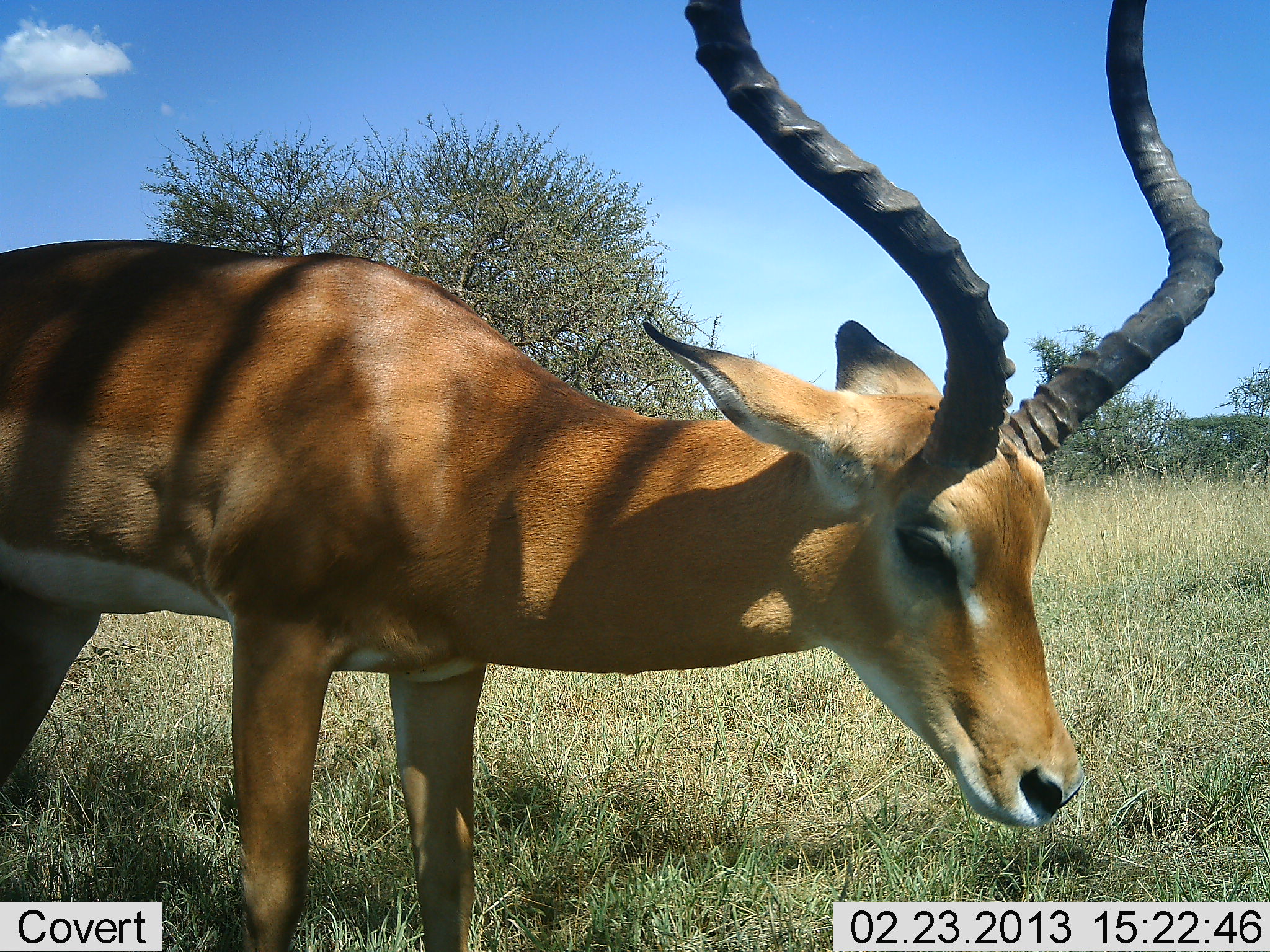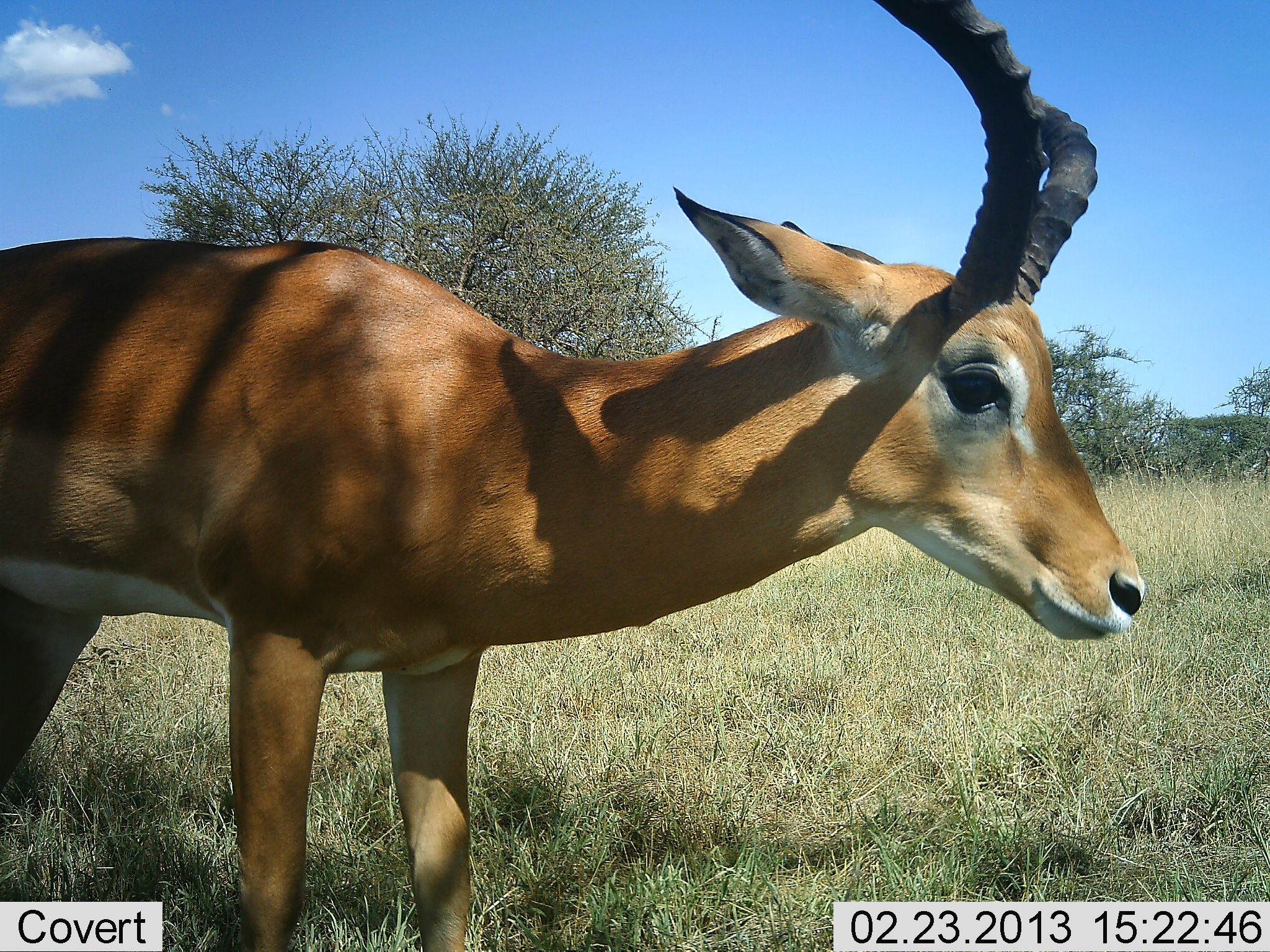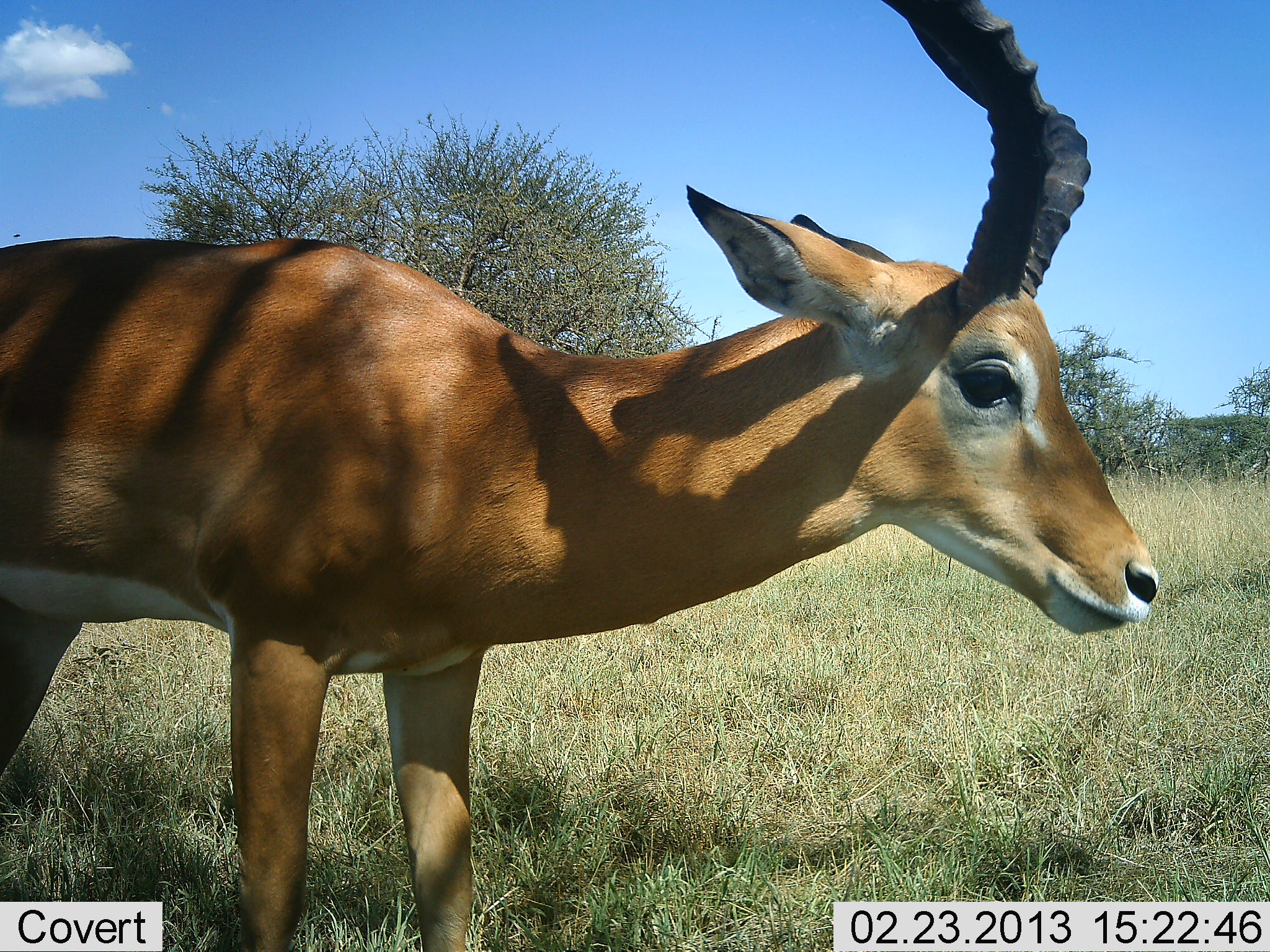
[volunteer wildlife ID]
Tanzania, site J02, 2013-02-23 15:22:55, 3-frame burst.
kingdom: Animalia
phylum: Chordata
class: Mammalia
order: Artiodactyla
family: Bovidae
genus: Aepyceros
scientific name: Aepyceros melampus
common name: impala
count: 1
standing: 87%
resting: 3%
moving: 3%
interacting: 0%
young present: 0%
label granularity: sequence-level